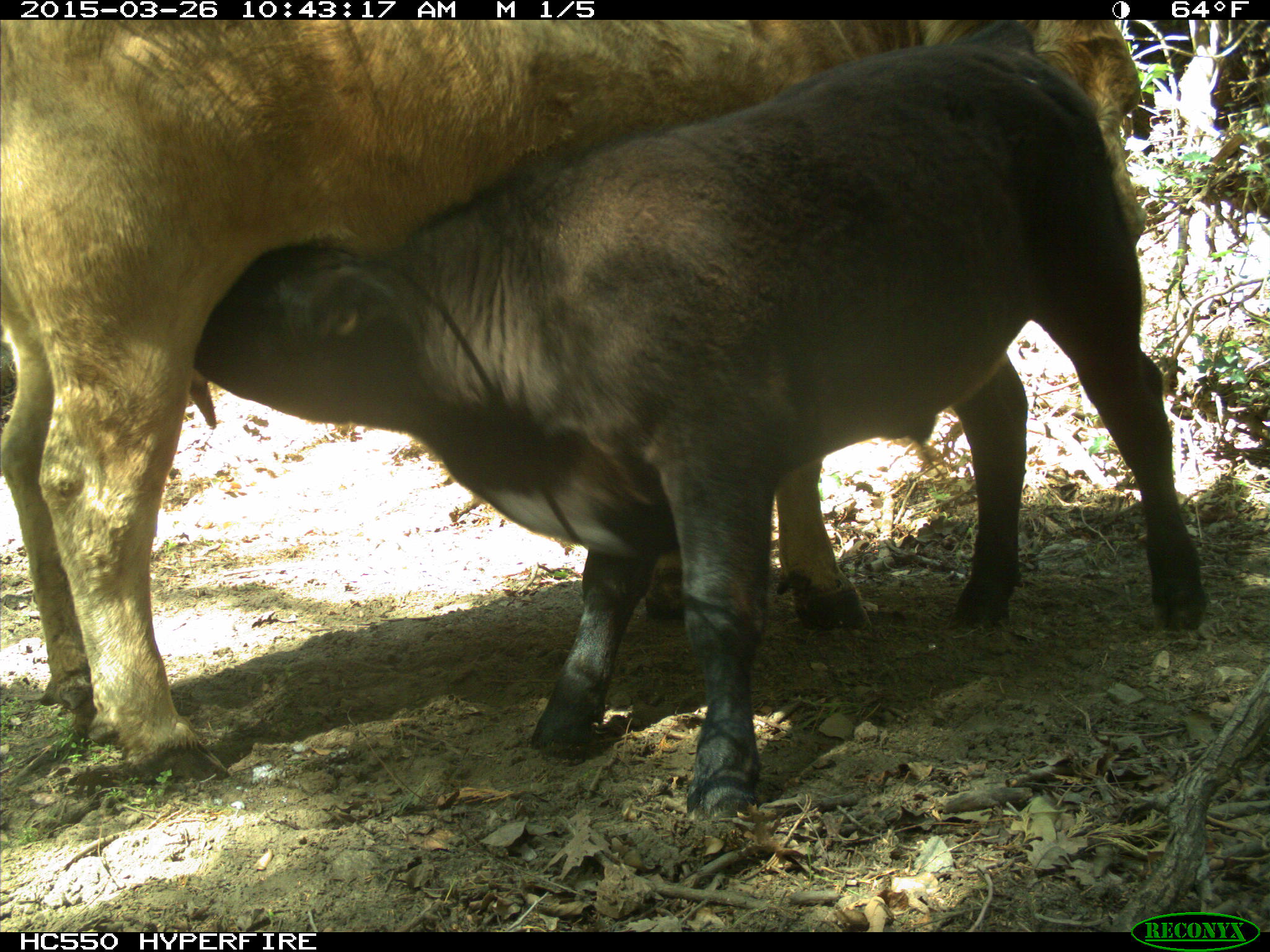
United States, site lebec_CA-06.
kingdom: Animalia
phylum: Chordata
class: Mammalia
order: Artiodactyla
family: Bovidae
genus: Bos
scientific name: Bos taurus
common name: domestic cow